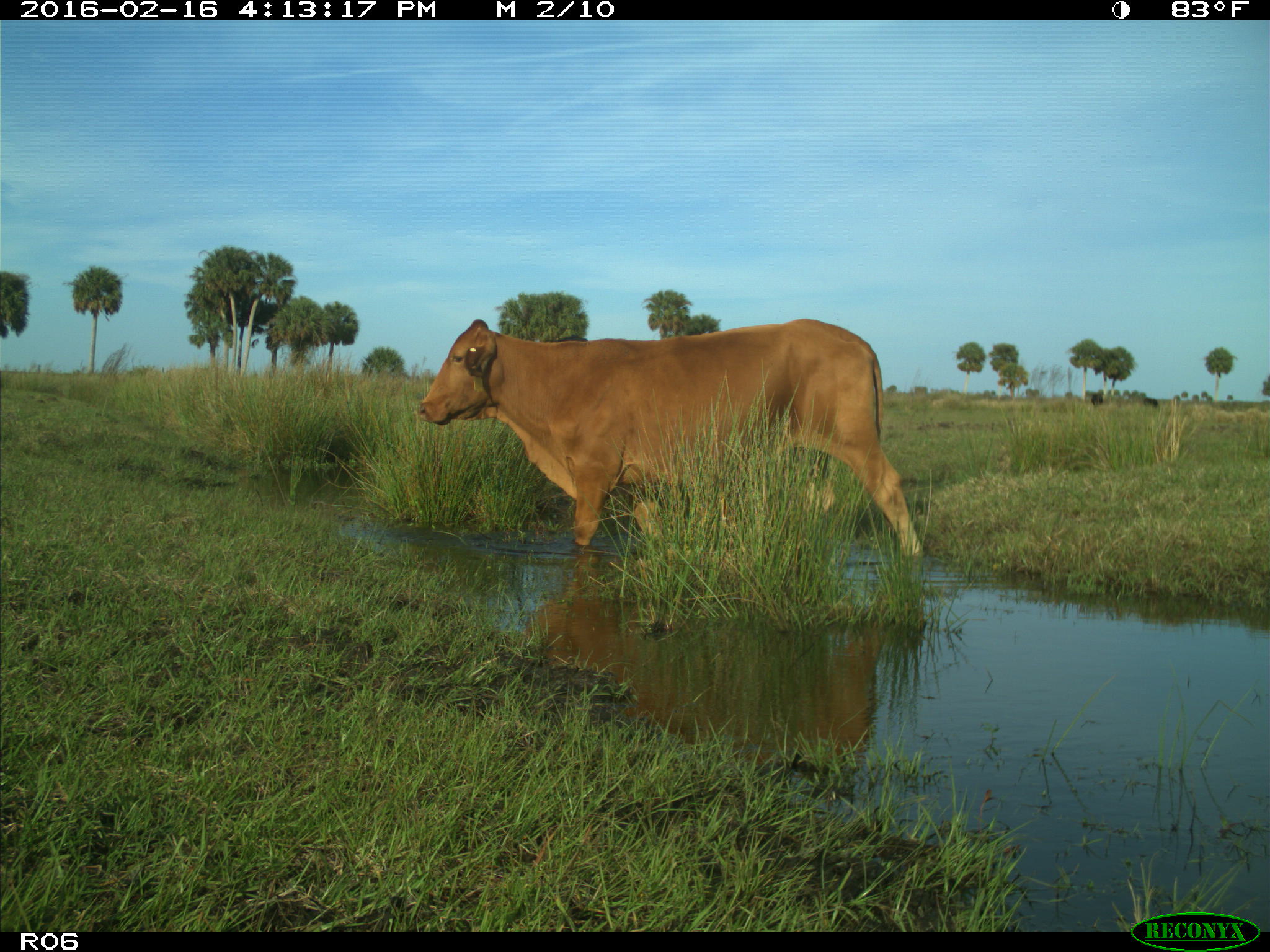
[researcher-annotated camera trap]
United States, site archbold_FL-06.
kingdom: Animalia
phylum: Chordata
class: Mammalia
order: Artiodactyla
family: Bovidae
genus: Bos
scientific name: Bos taurus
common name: domestic cow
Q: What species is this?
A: Bos taurus (domestic cow).